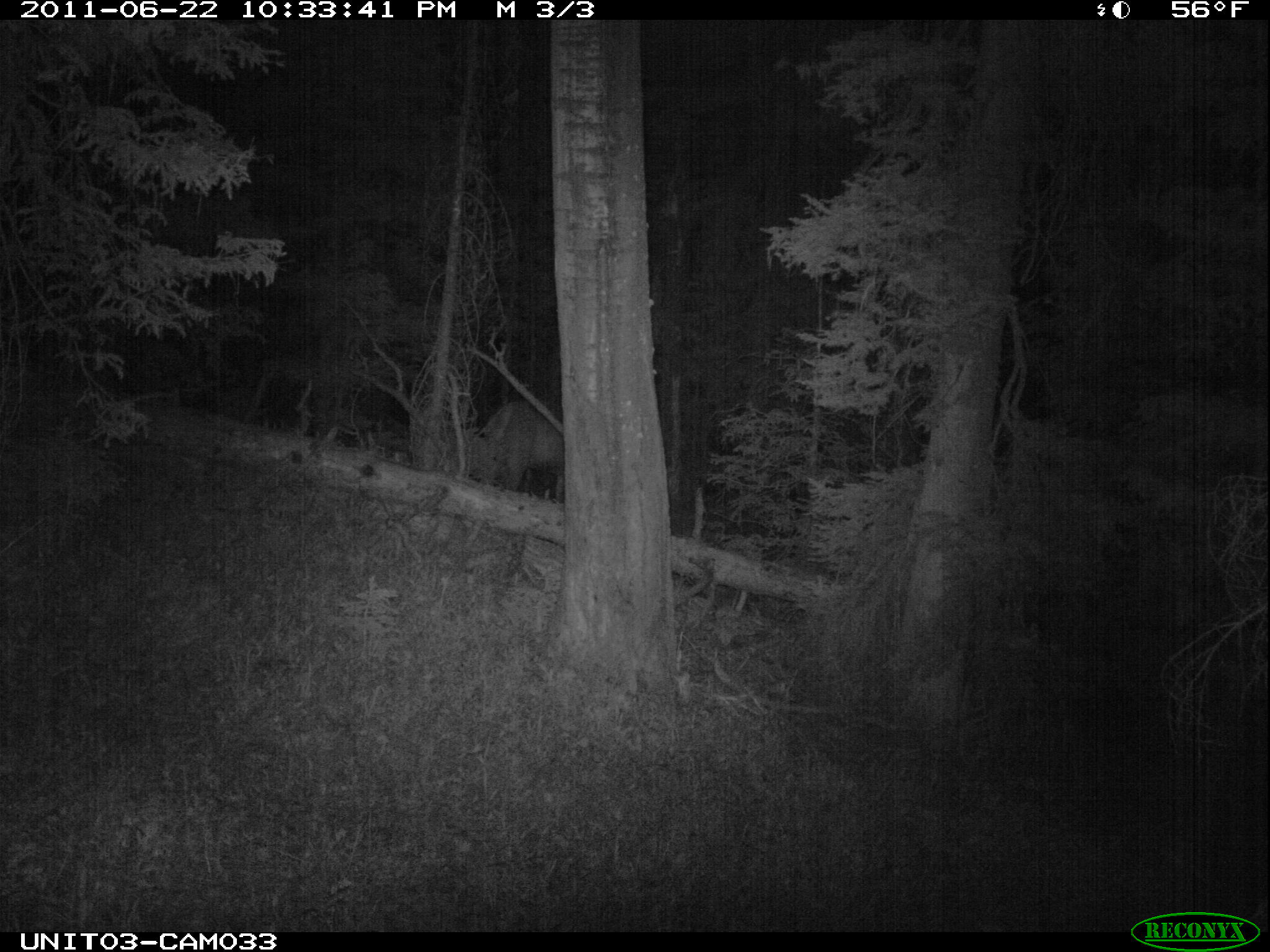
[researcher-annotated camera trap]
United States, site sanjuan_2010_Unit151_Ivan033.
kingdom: Animalia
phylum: Chordata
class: Mammalia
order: Artiodactyla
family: Cervidae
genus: Cervus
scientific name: Cervus elaphus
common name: red deer